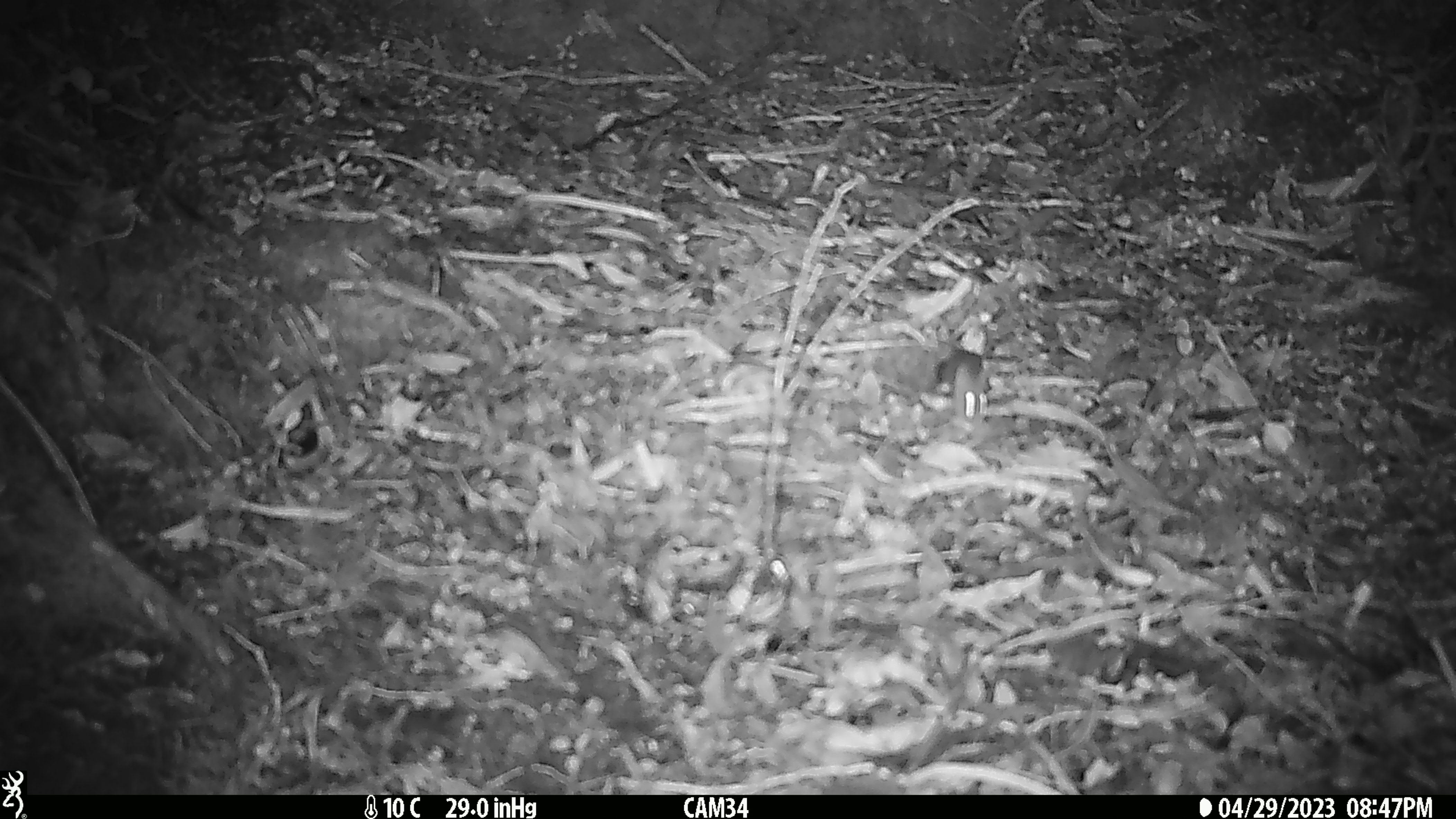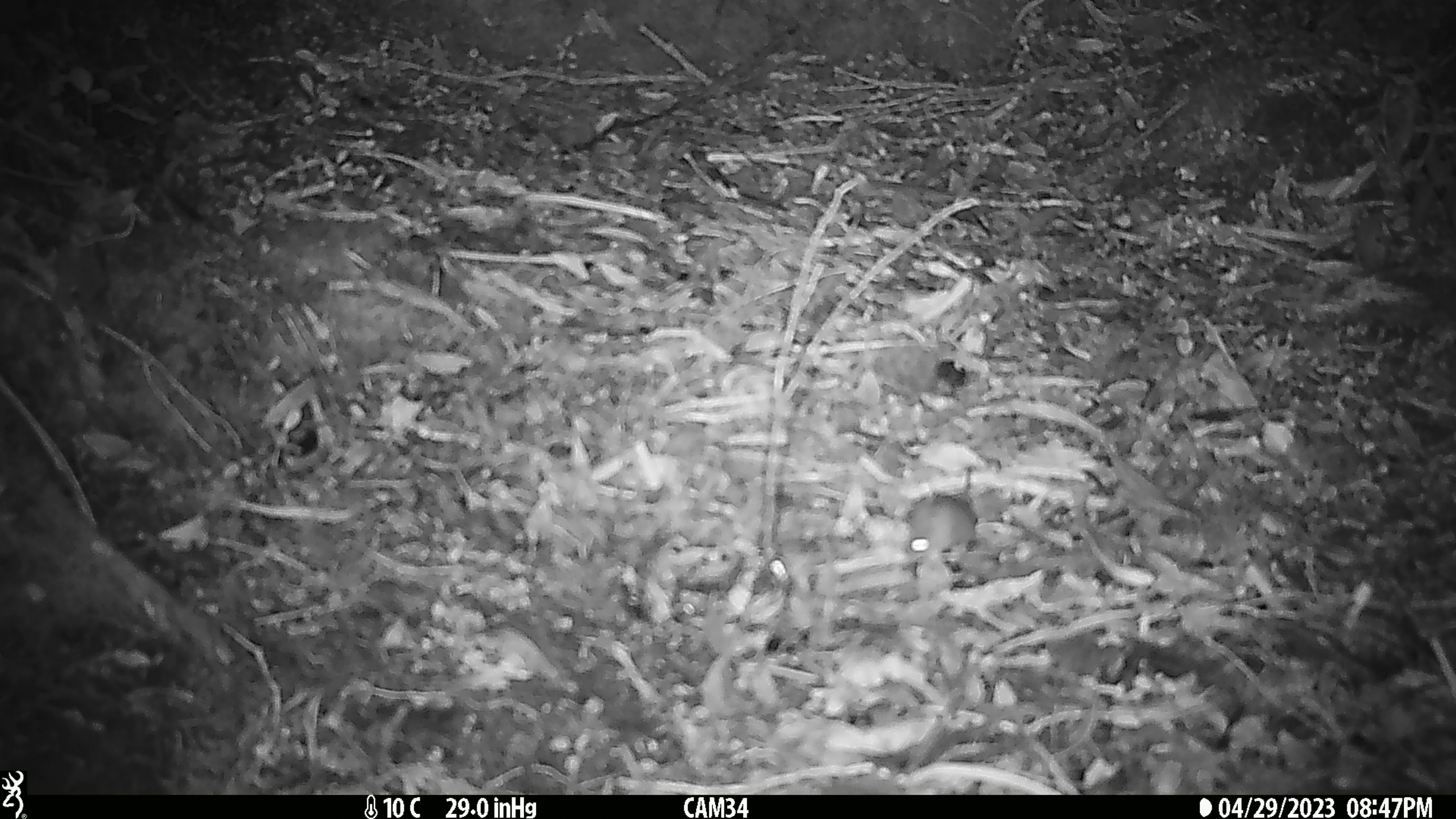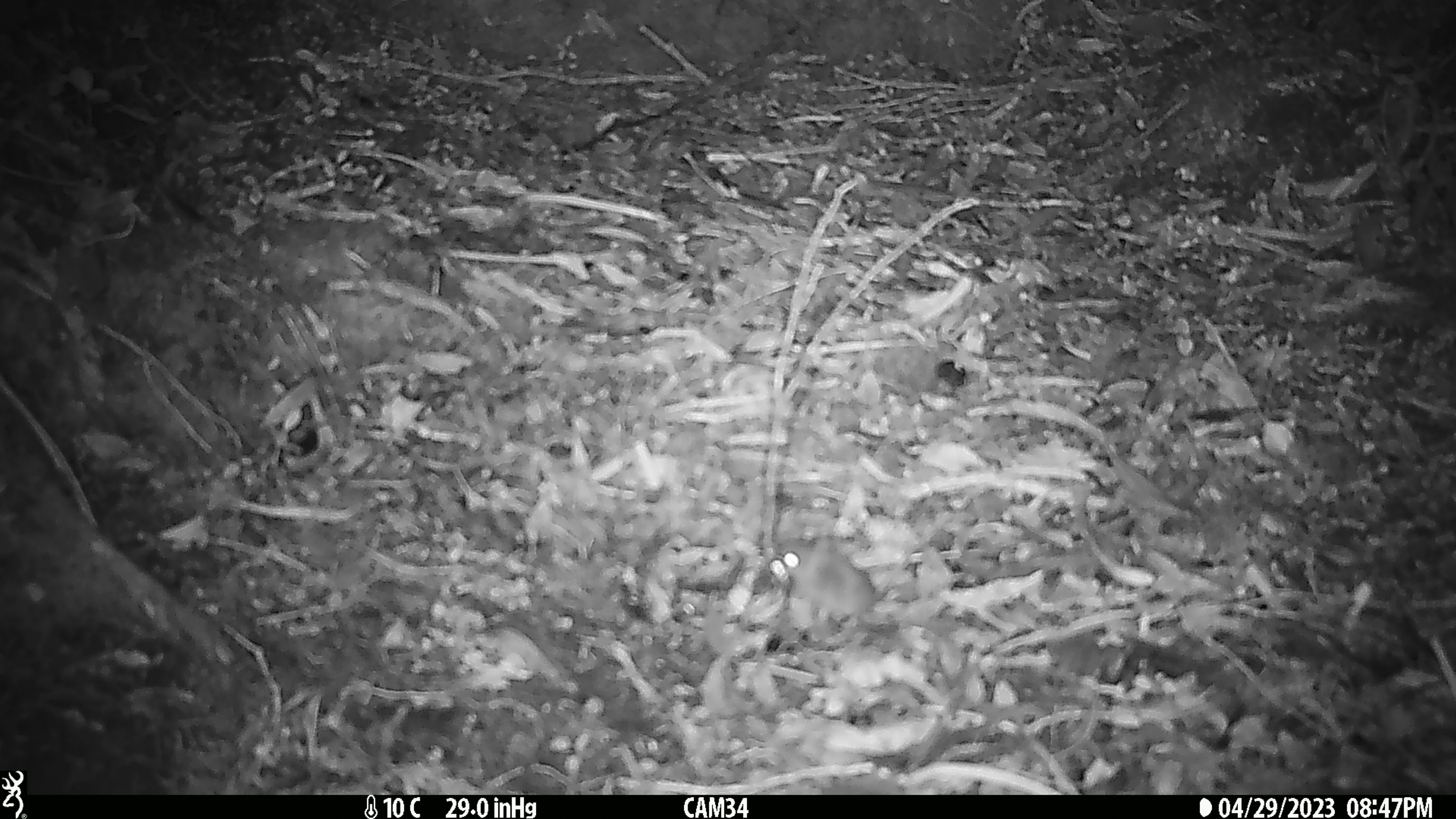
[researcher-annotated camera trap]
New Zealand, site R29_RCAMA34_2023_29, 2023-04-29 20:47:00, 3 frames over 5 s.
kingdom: Animalia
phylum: Chordata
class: Mammalia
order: Rodentia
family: Muridae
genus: Mus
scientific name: Mus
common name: mouse